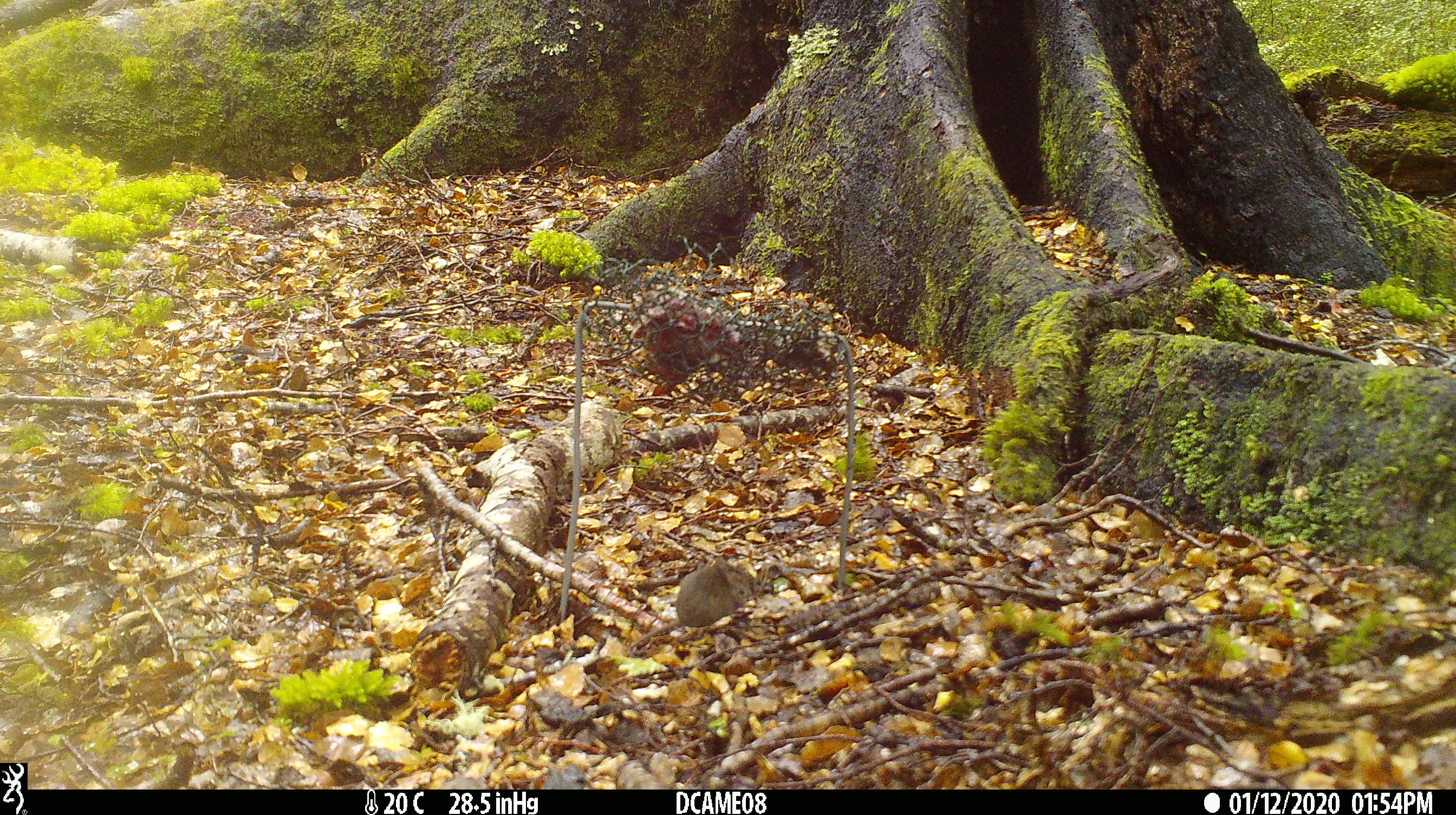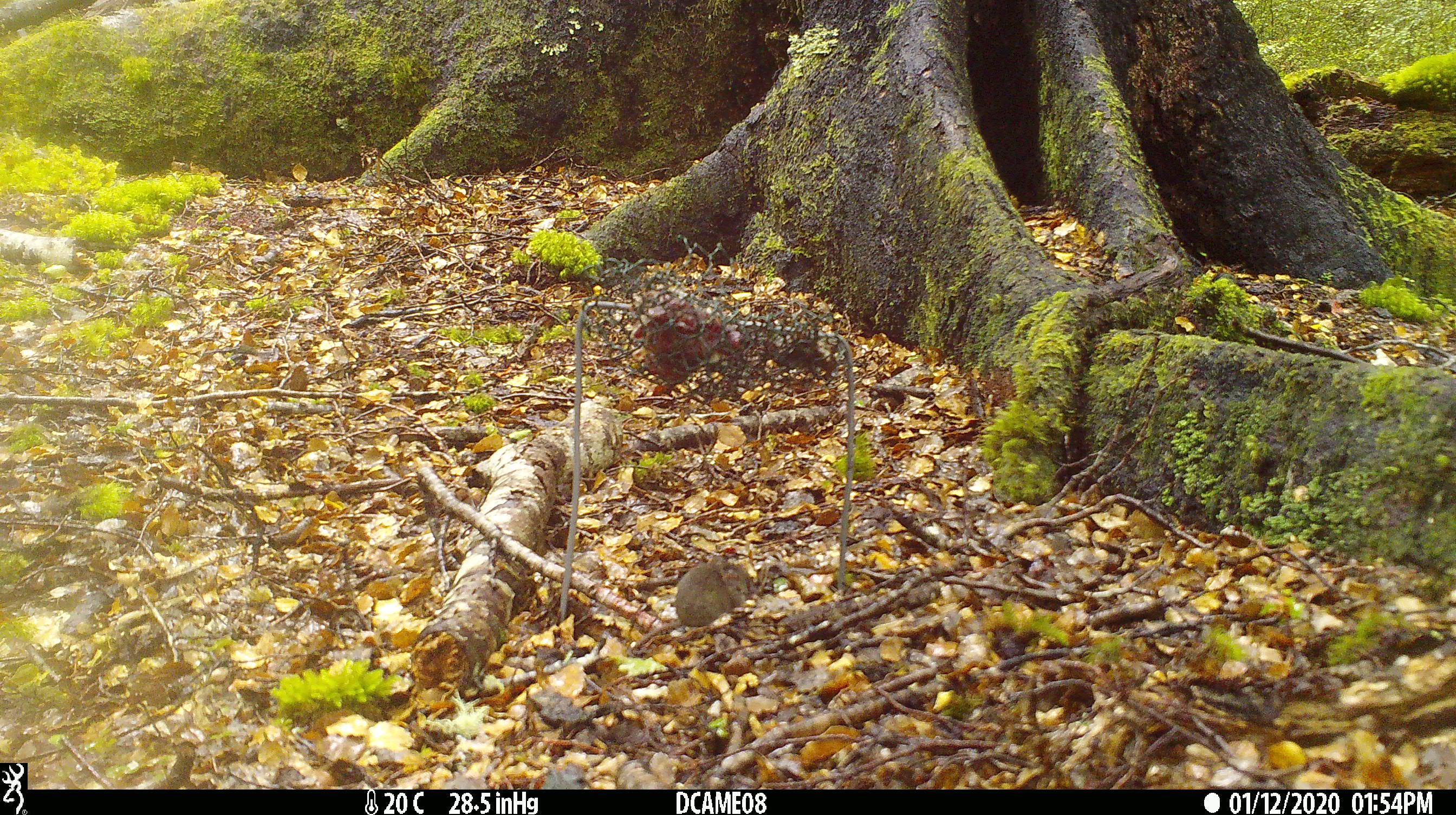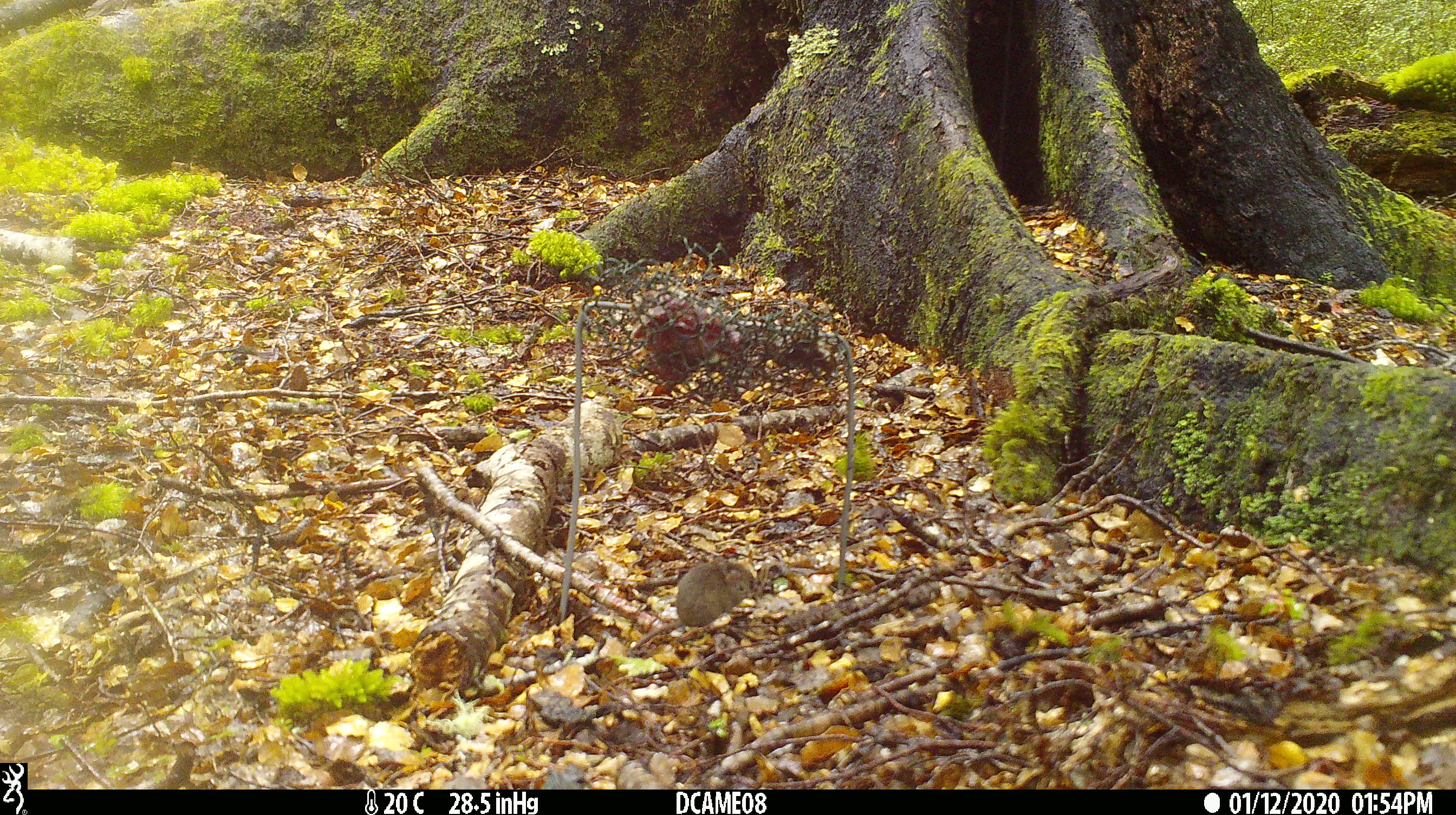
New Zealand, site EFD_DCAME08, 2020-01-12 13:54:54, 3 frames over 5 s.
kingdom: Animalia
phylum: Chordata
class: Mammalia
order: Rodentia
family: Muridae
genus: Mus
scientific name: Mus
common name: mouse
Mouse (Mus).